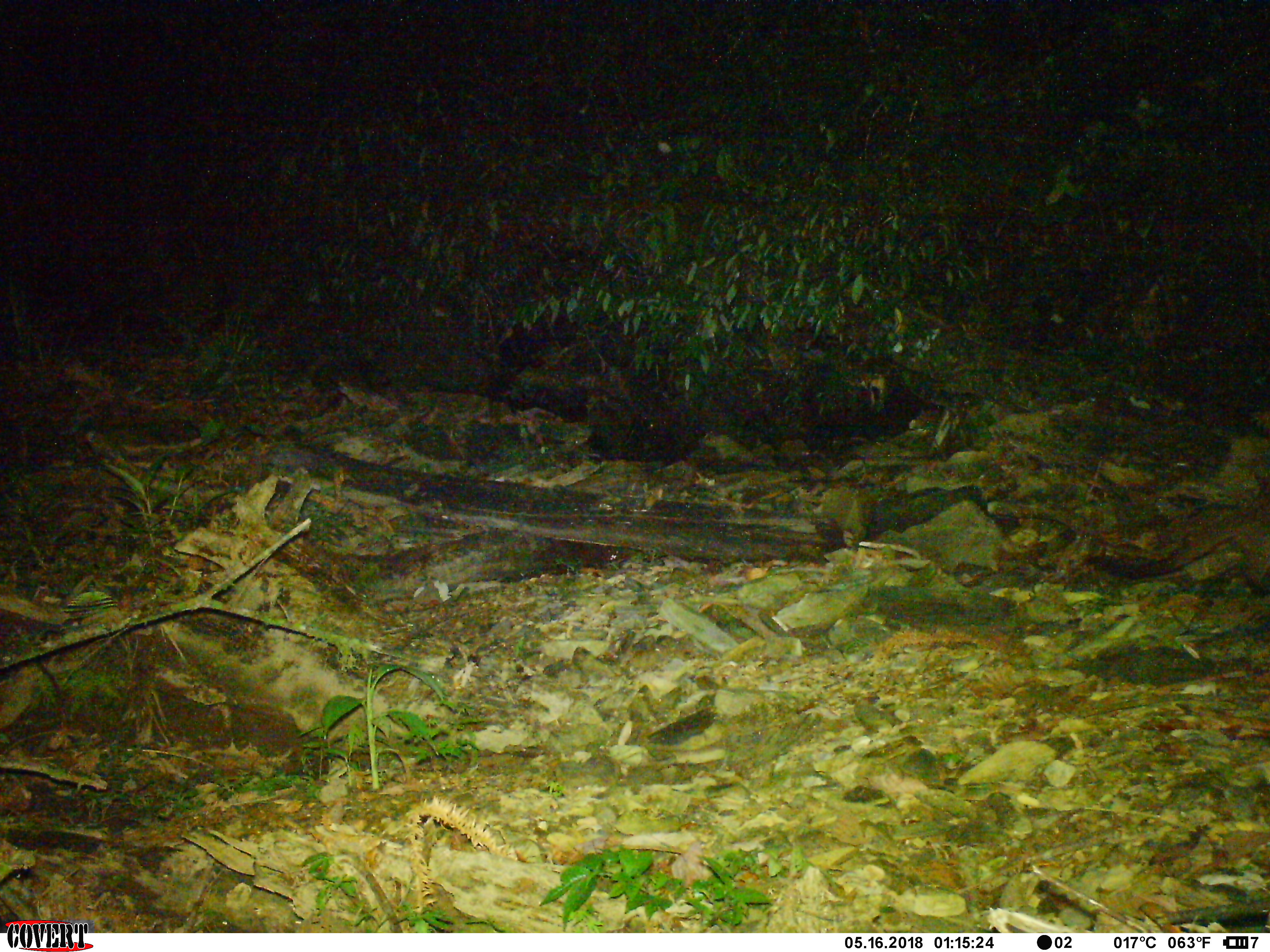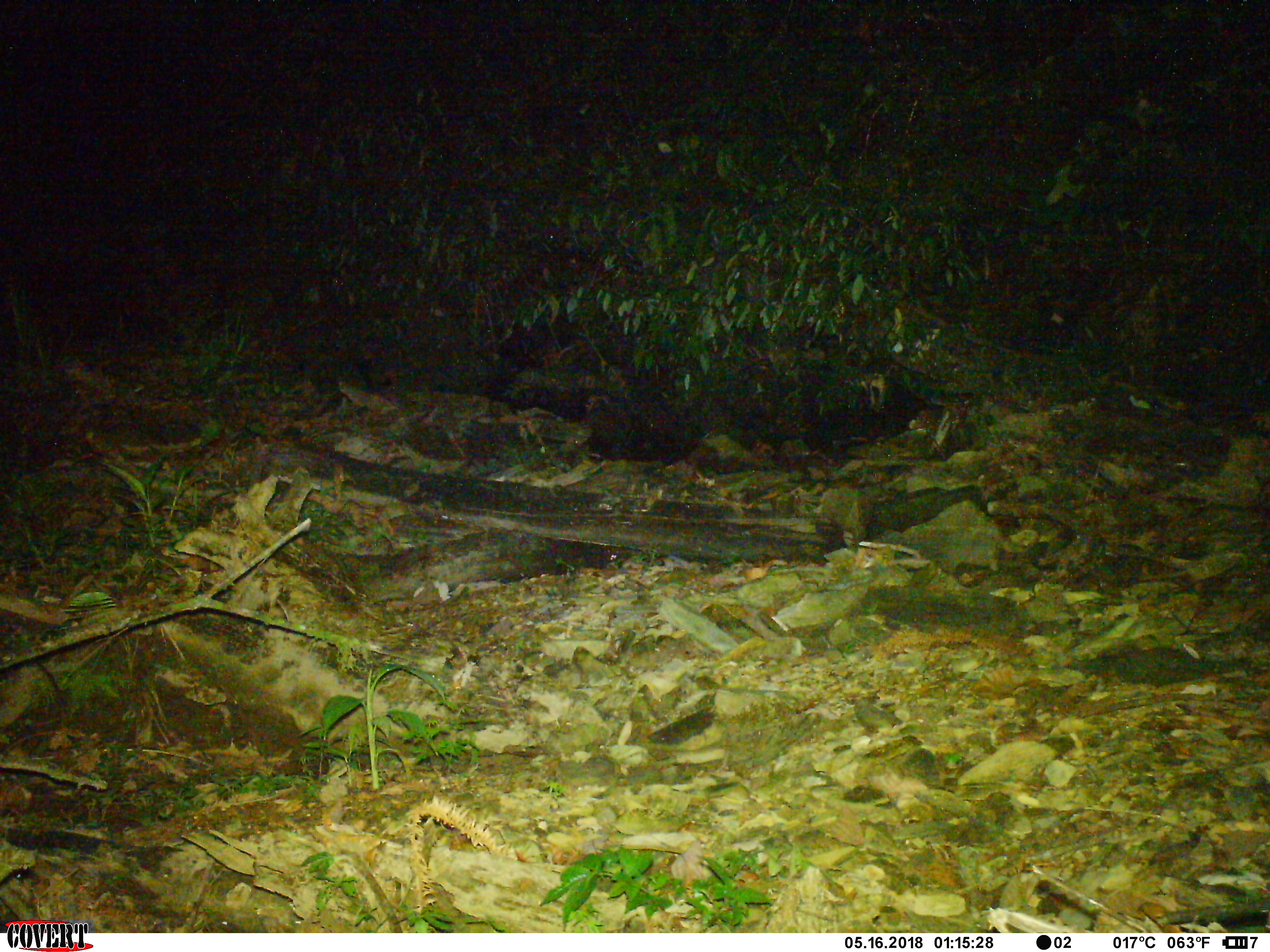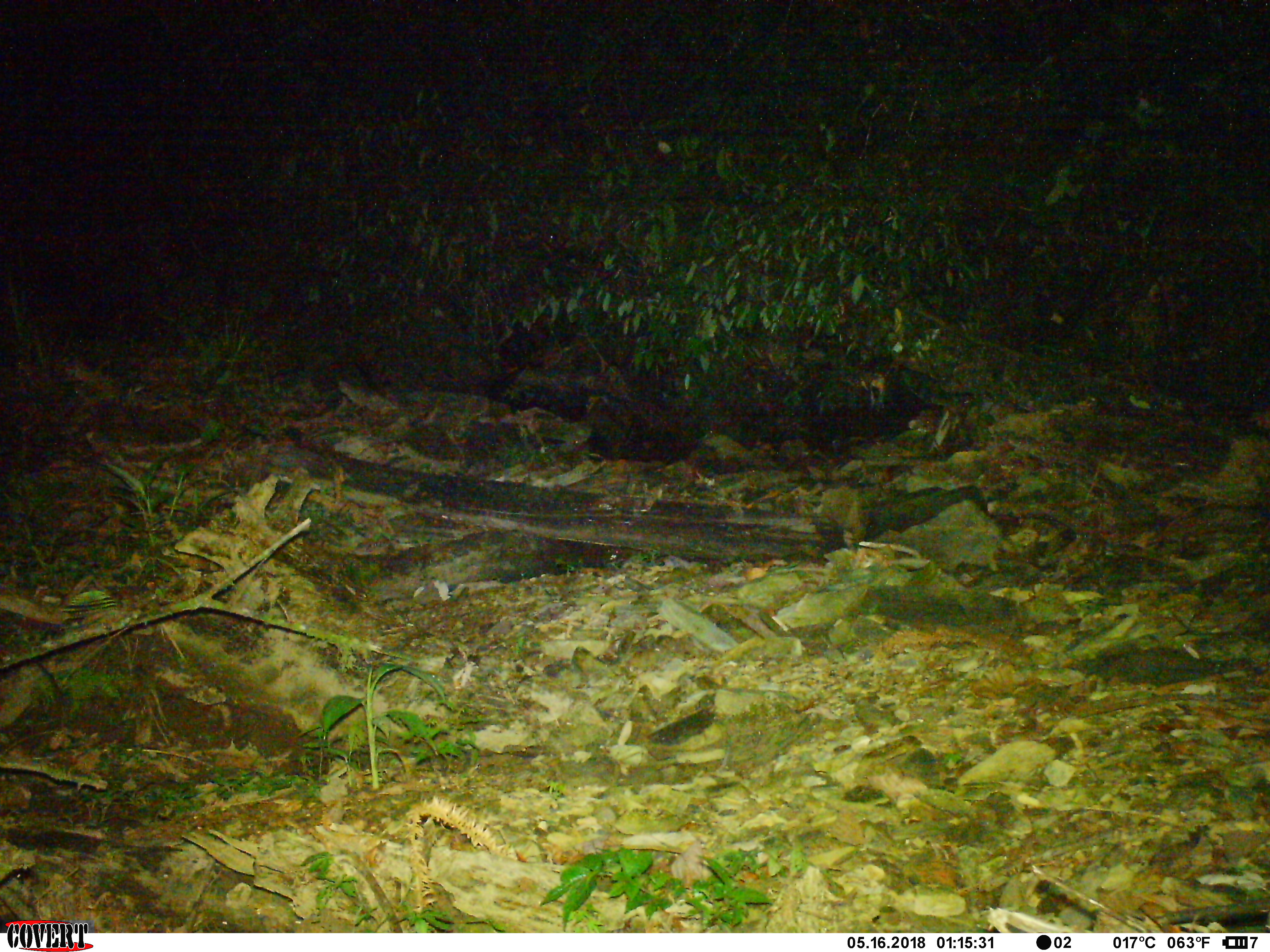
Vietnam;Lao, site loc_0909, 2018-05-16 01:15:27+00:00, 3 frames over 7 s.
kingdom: Animalia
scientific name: Animalia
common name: animal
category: unidentified animal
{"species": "unidentified animal (animal) (Animalia)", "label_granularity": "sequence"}